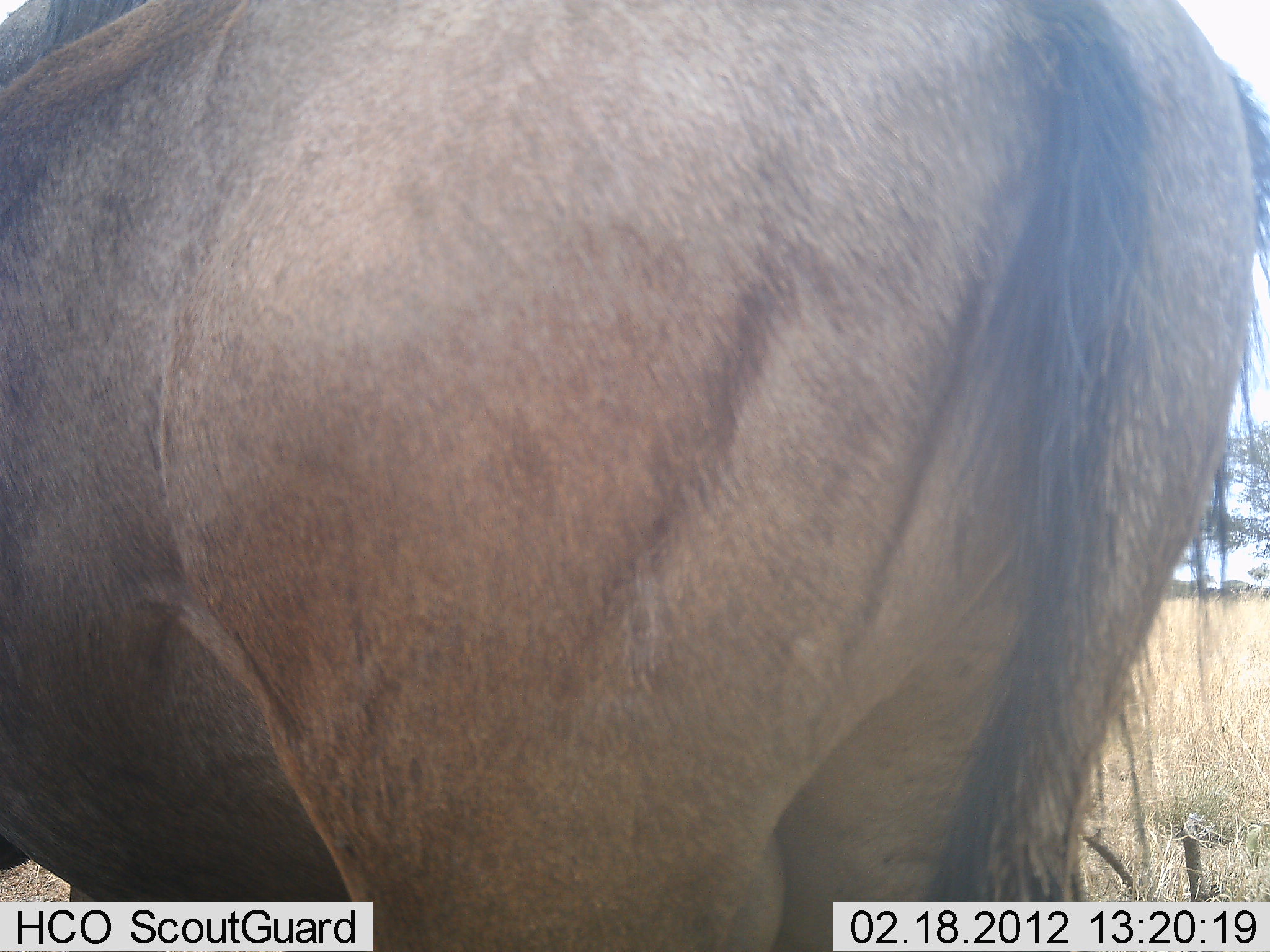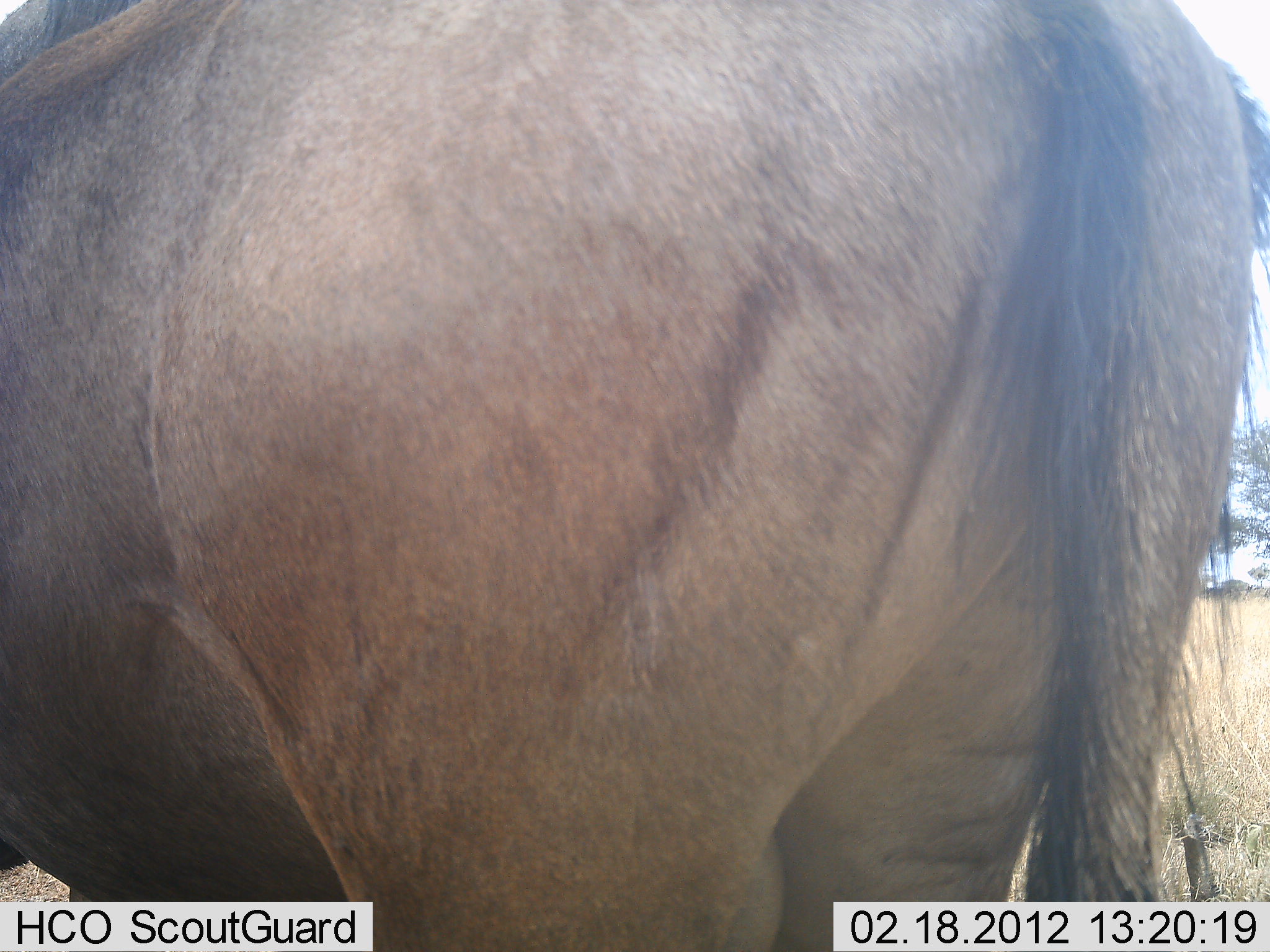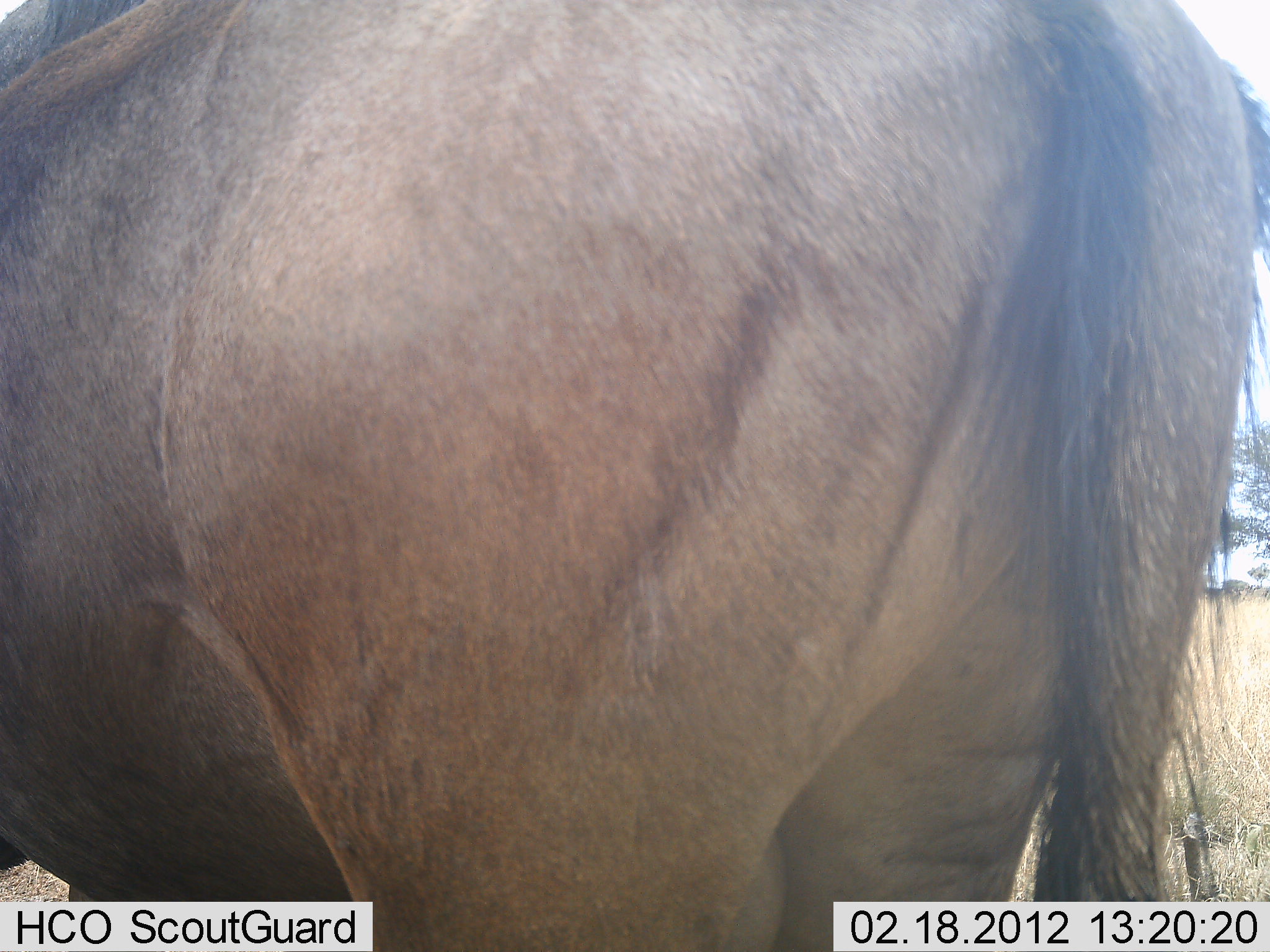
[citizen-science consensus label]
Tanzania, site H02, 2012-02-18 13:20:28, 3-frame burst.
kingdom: Animalia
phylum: Chordata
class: Mammalia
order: Artiodactyla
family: Bovidae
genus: Connochaetes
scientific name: Connochaetes taurinus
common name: blue wildebeest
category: wildebeest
Wildebeest (blue wildebeest) (Connochaetes taurinus), count 1. Behavior (volunteer vote fractions): standing 100%, resting 0%, moving 5%, interacting 0%. Young present (vote fraction): 0%. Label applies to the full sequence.